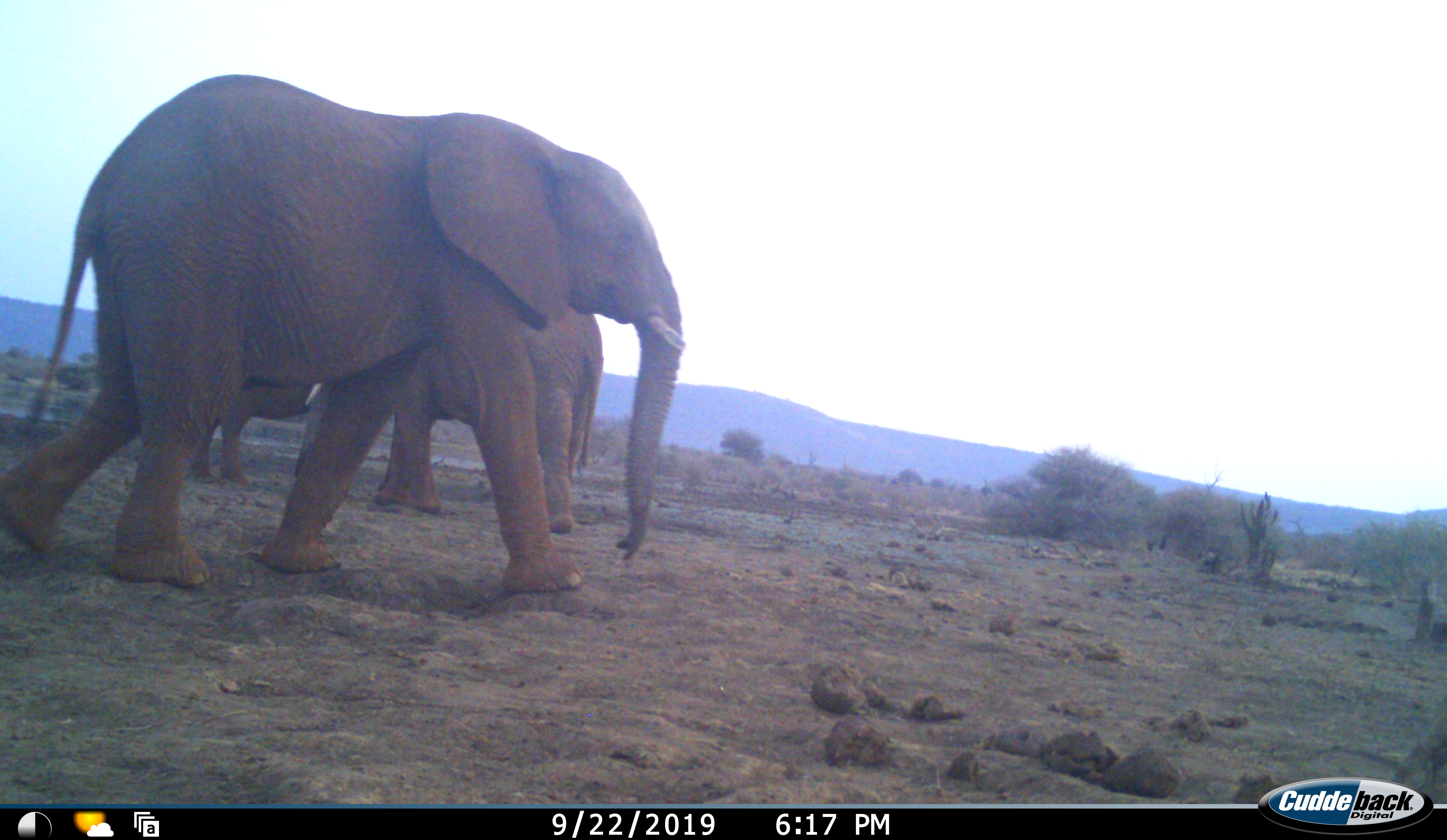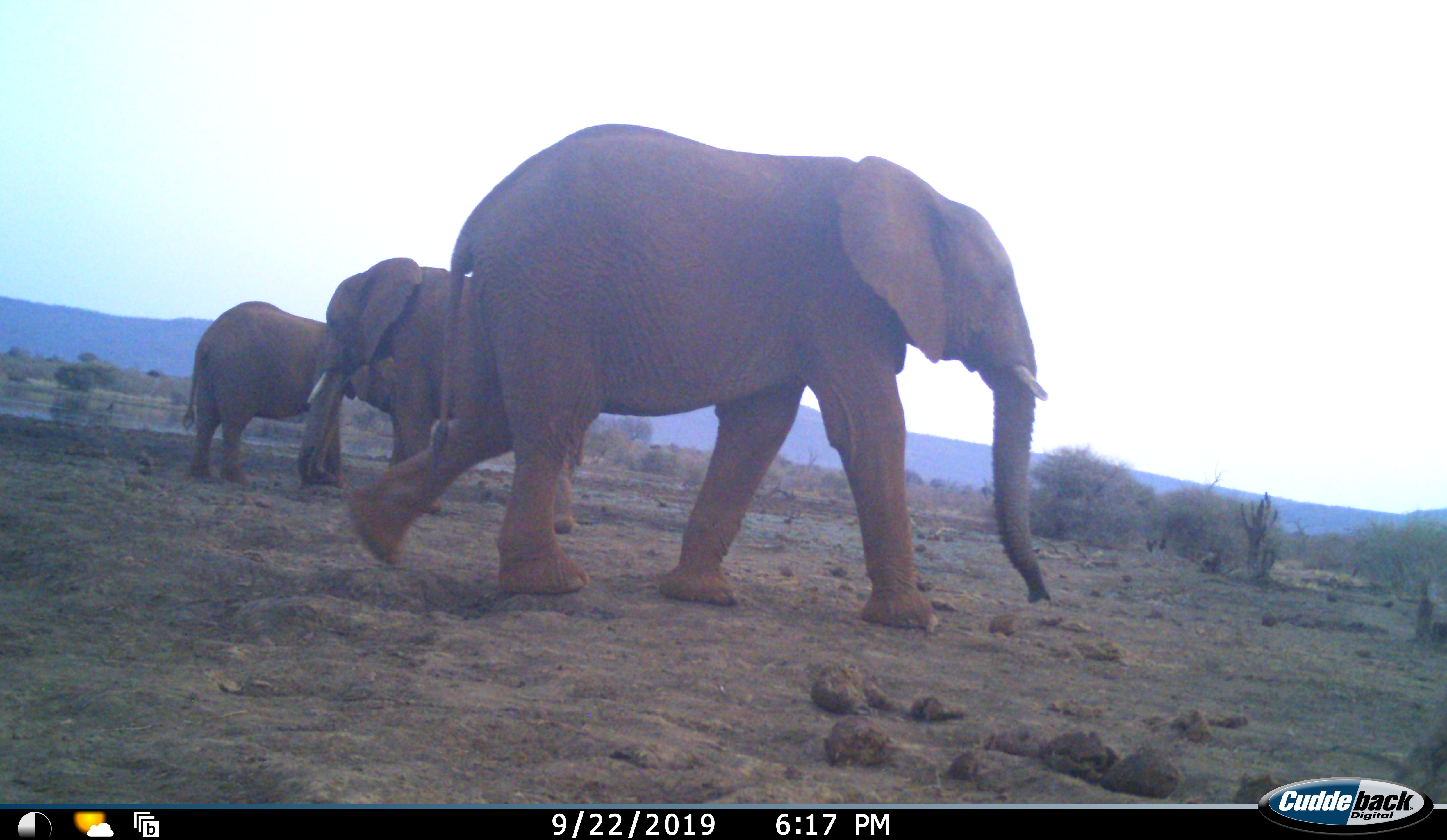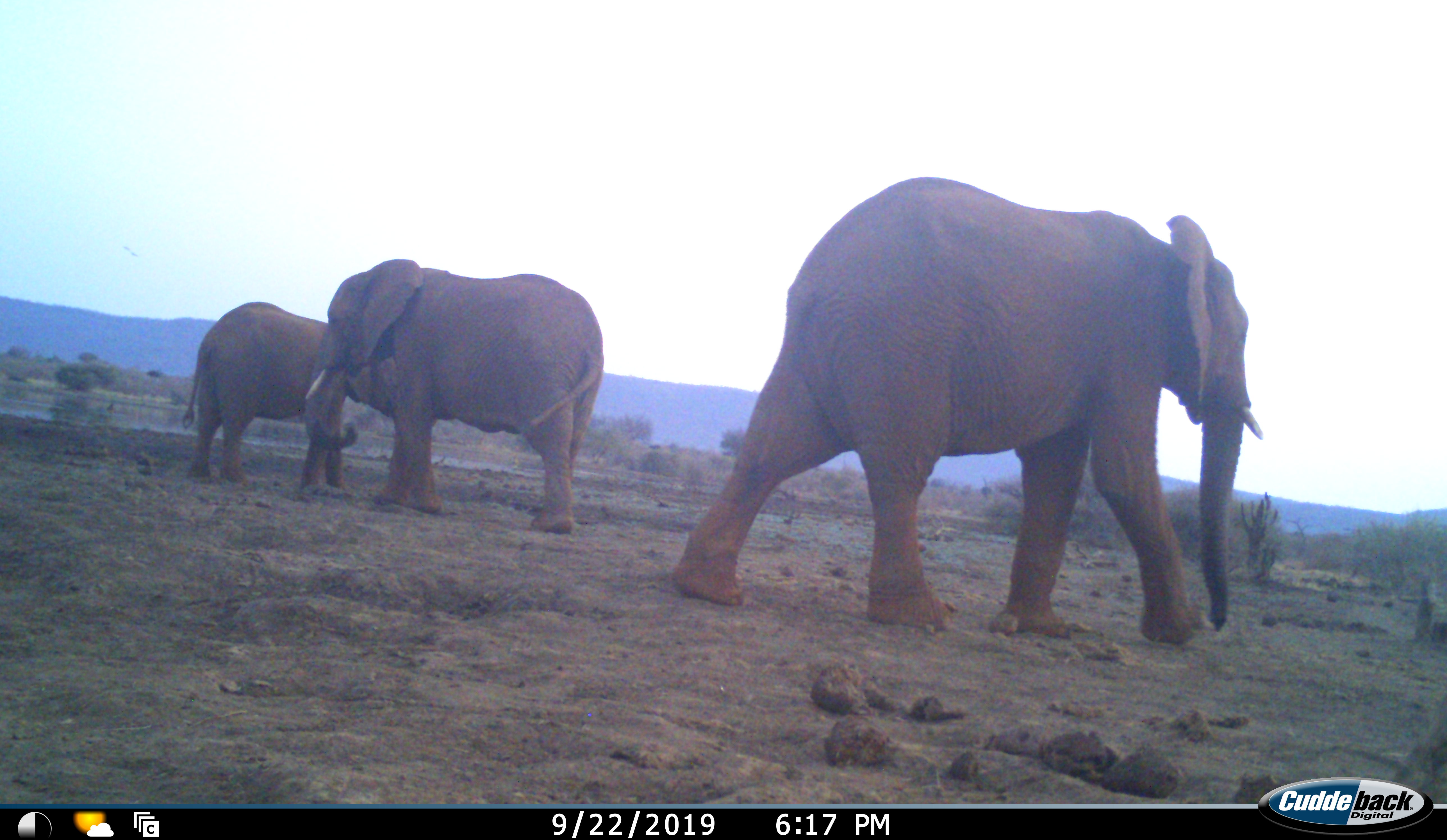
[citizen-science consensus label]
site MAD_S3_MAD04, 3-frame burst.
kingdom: Animalia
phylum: Chordata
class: Mammalia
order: Proboscidea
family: Elephantidae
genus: Loxodonta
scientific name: Loxodonta africana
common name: african bush elephant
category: elephant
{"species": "elephant (african bush elephant) (Loxodonta africana)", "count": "3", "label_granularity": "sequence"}